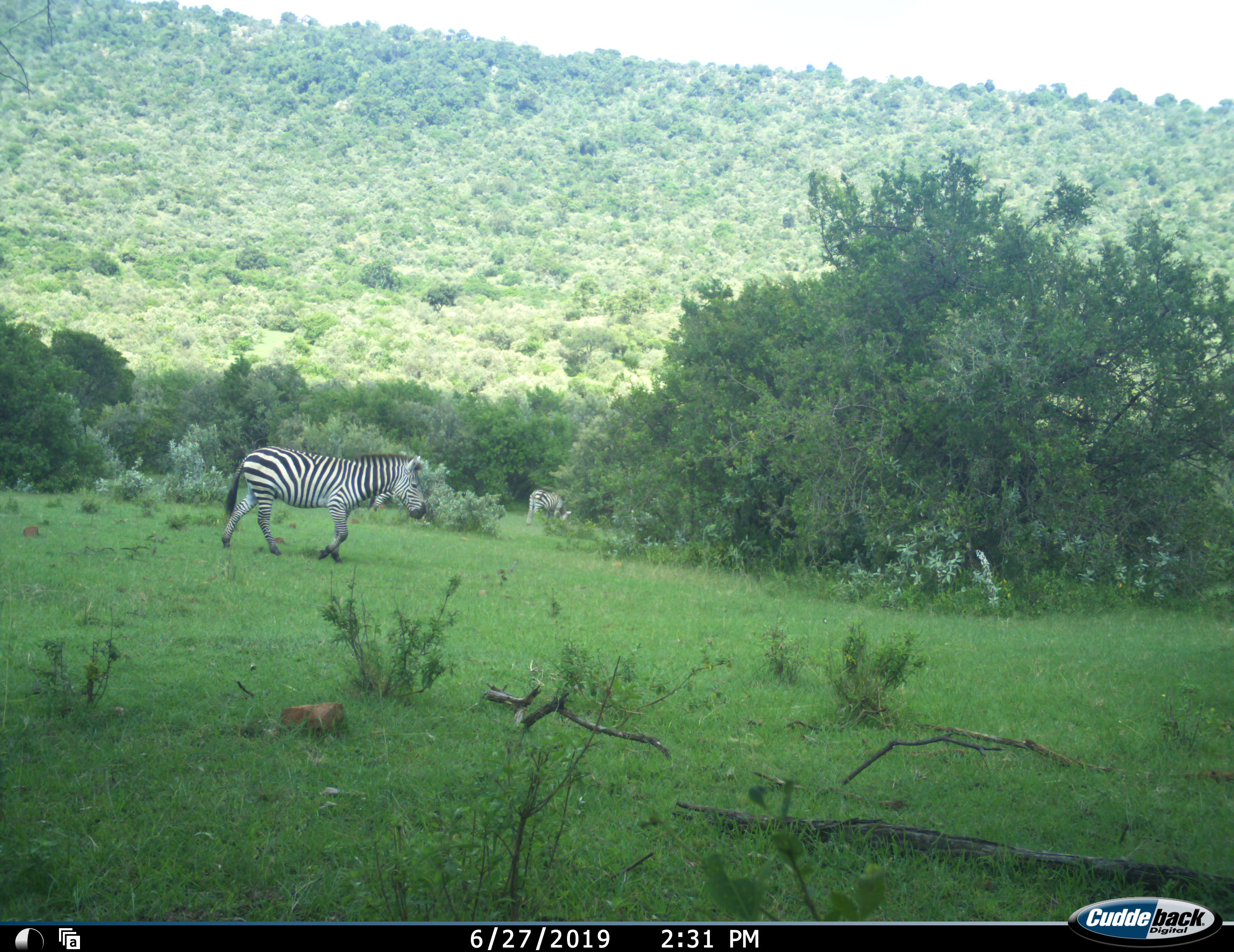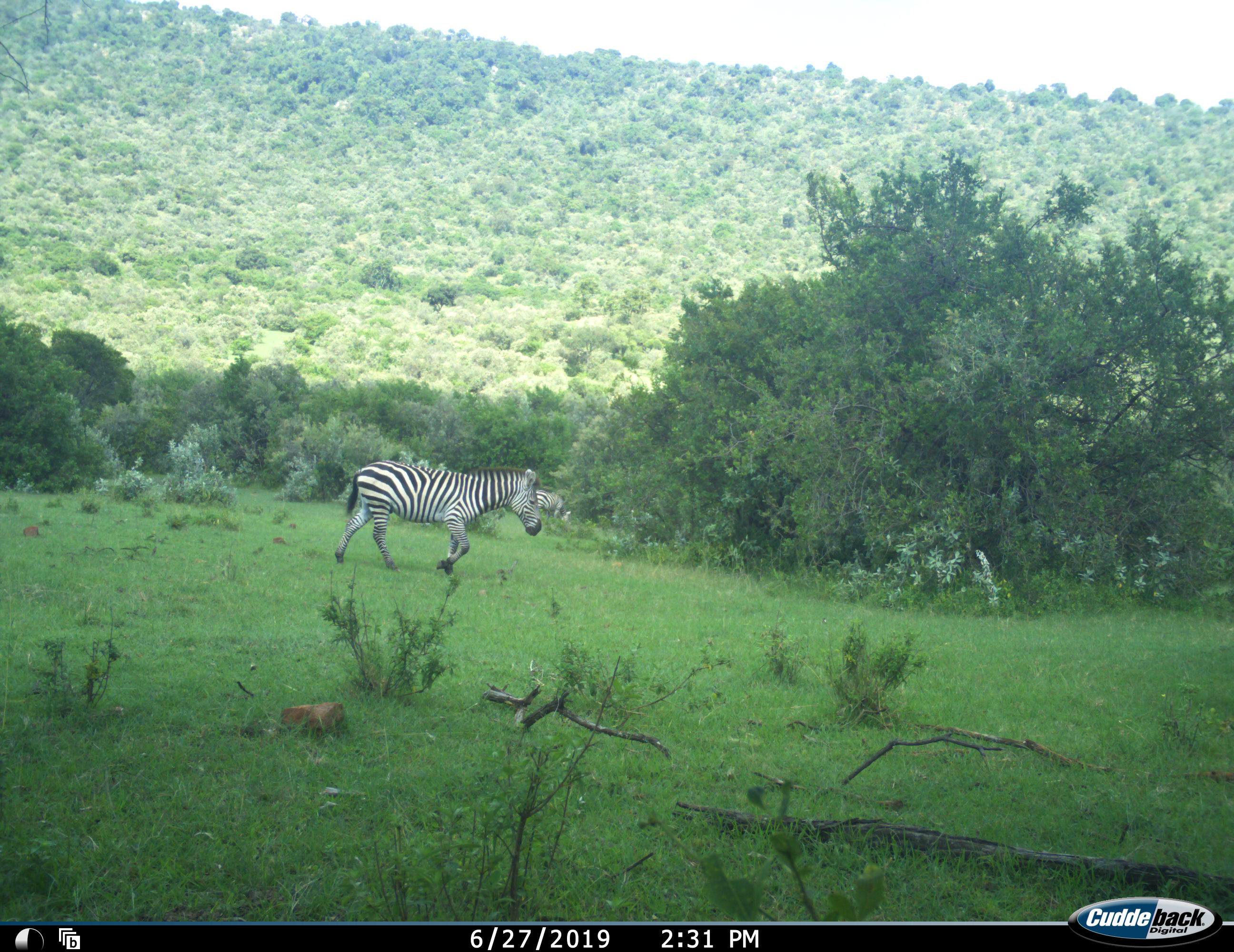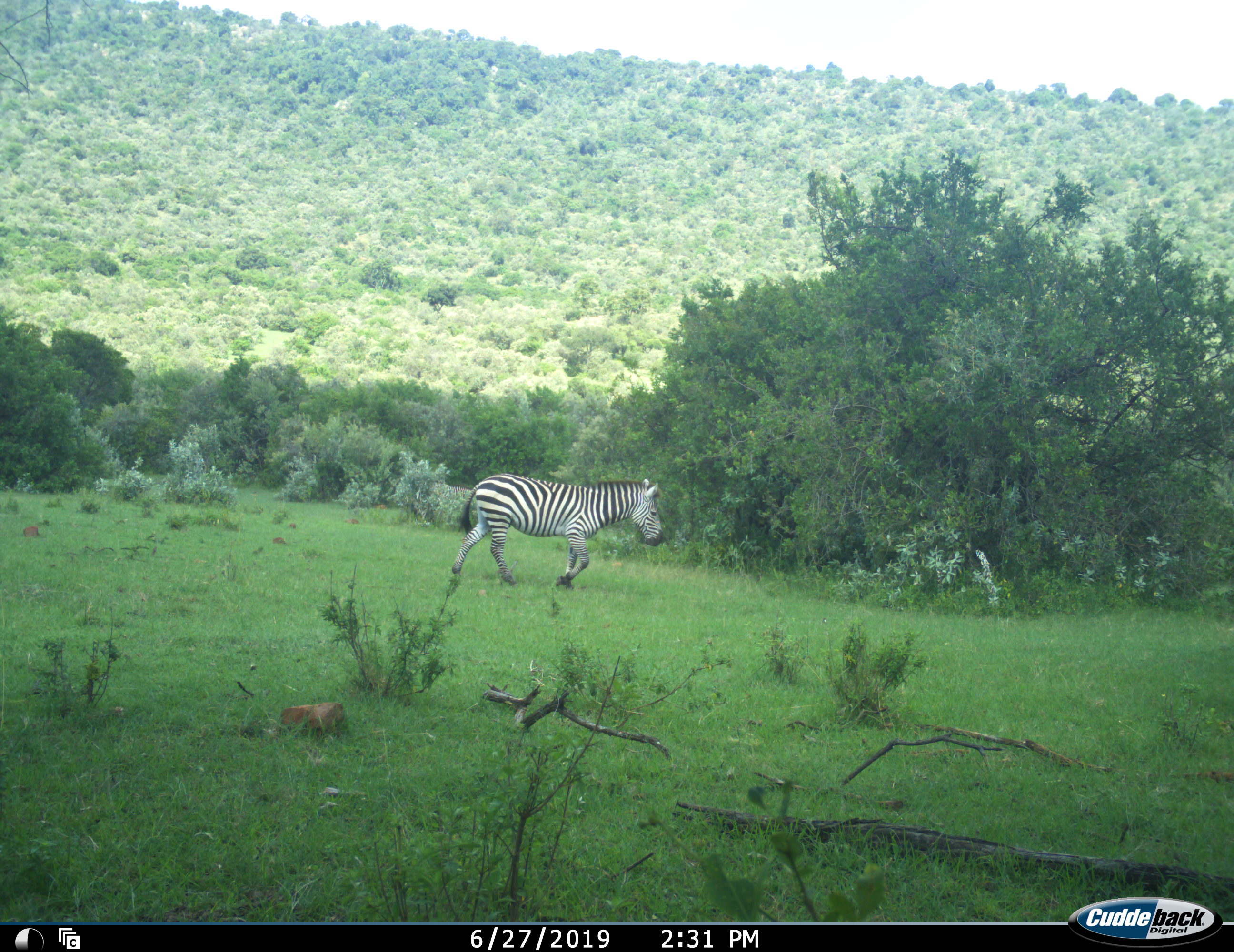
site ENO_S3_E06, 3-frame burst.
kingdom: Animalia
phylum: Chordata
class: Mammalia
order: Perissodactyla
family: Equidae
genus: Equus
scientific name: Equus quagga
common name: plains zebra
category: zebraplains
Zebraplains (plains zebra) (Equus quagga), count 2. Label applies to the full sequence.